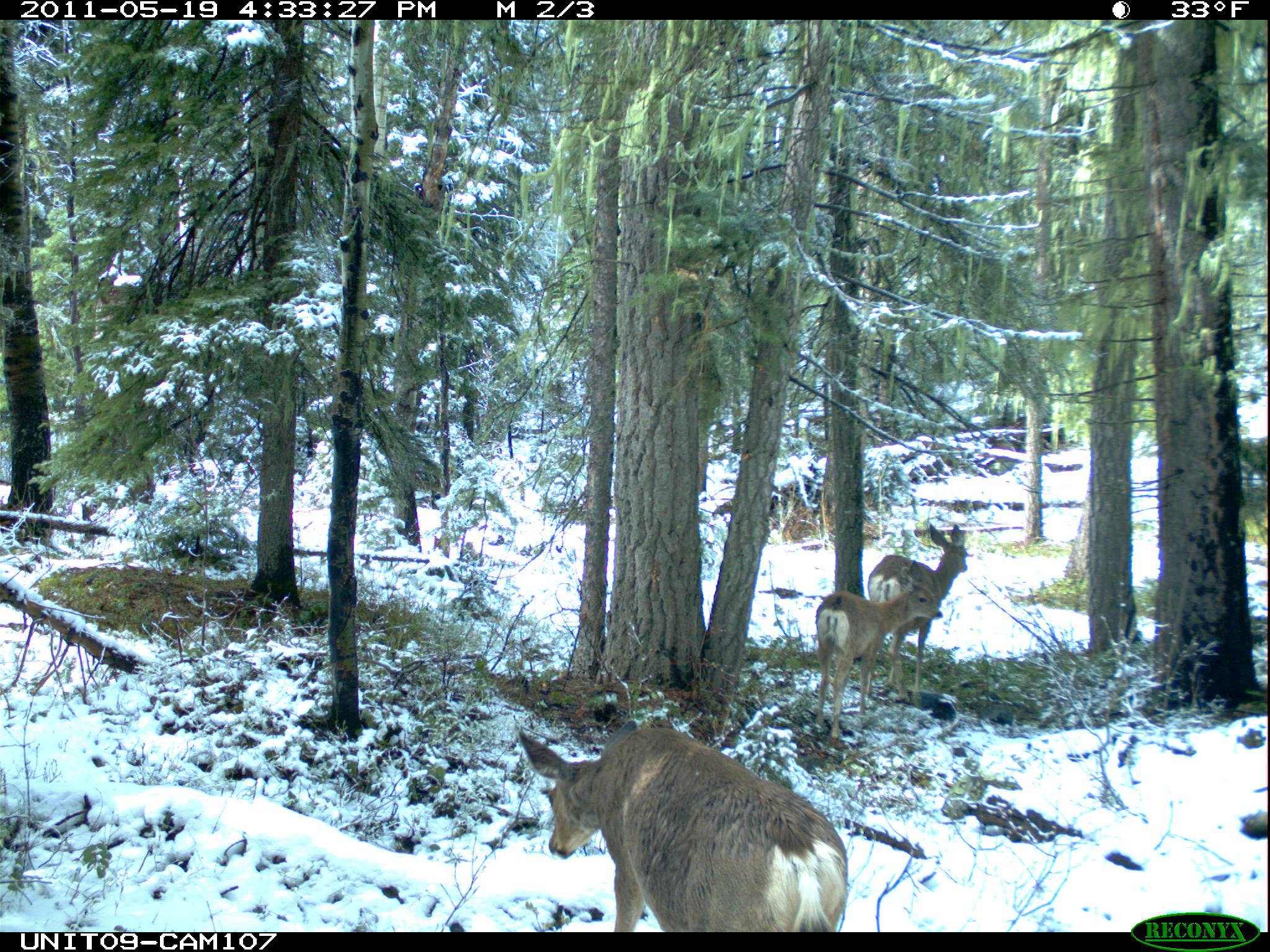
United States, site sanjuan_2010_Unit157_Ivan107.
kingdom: Animalia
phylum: Chordata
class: Mammalia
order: Artiodactyla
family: Cervidae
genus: Odocoileus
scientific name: Odocoileus hemionus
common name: mule deer